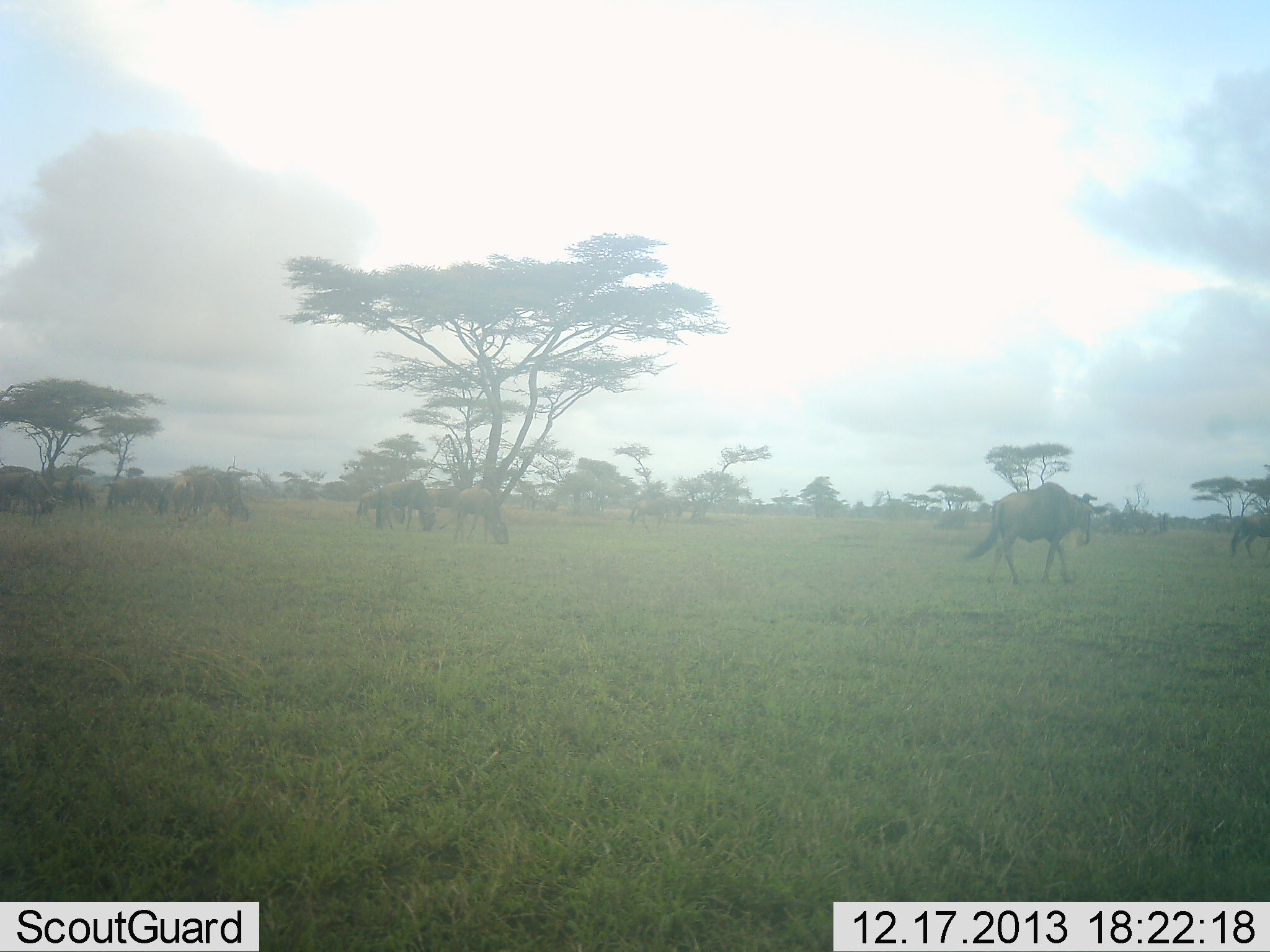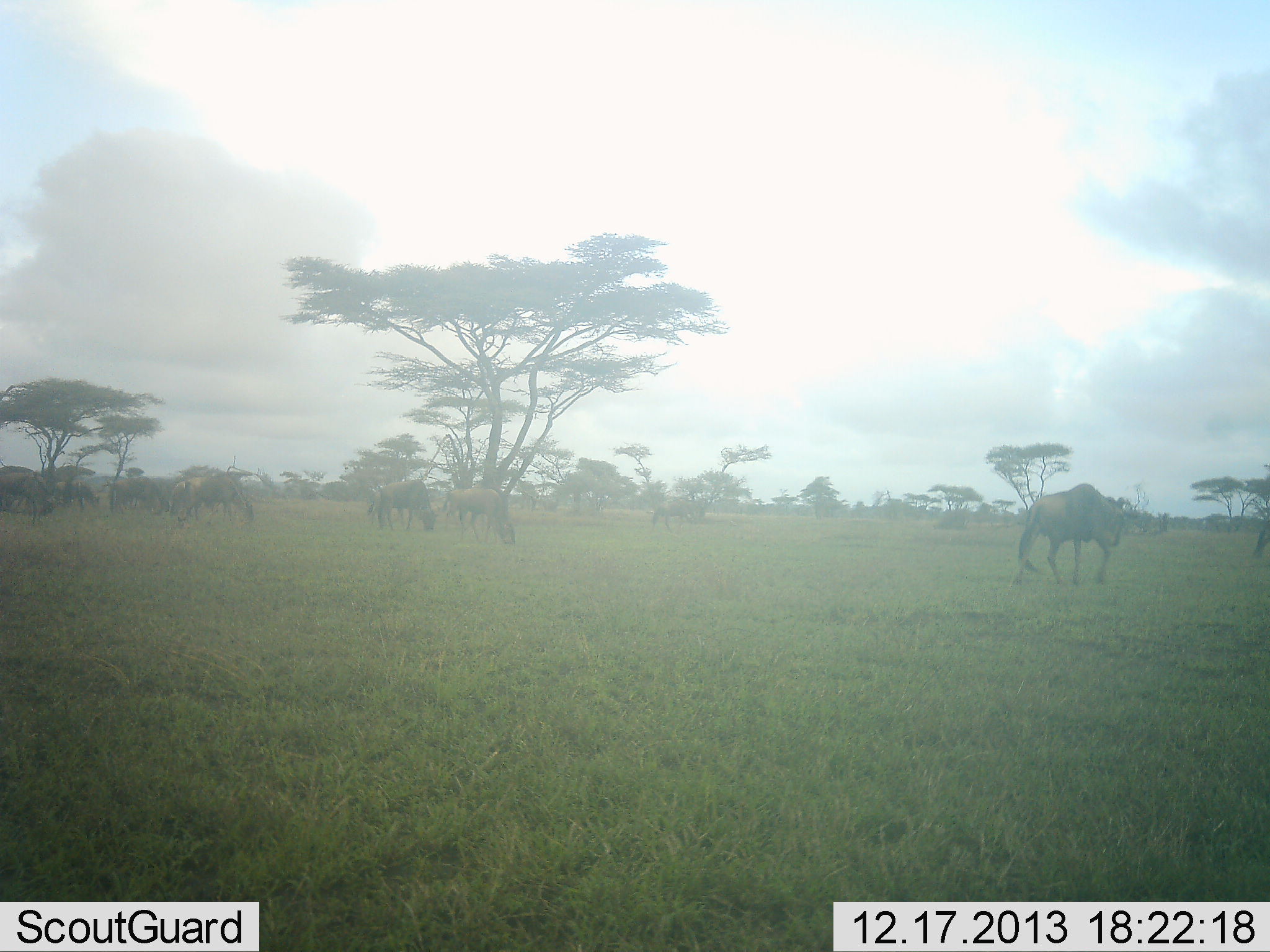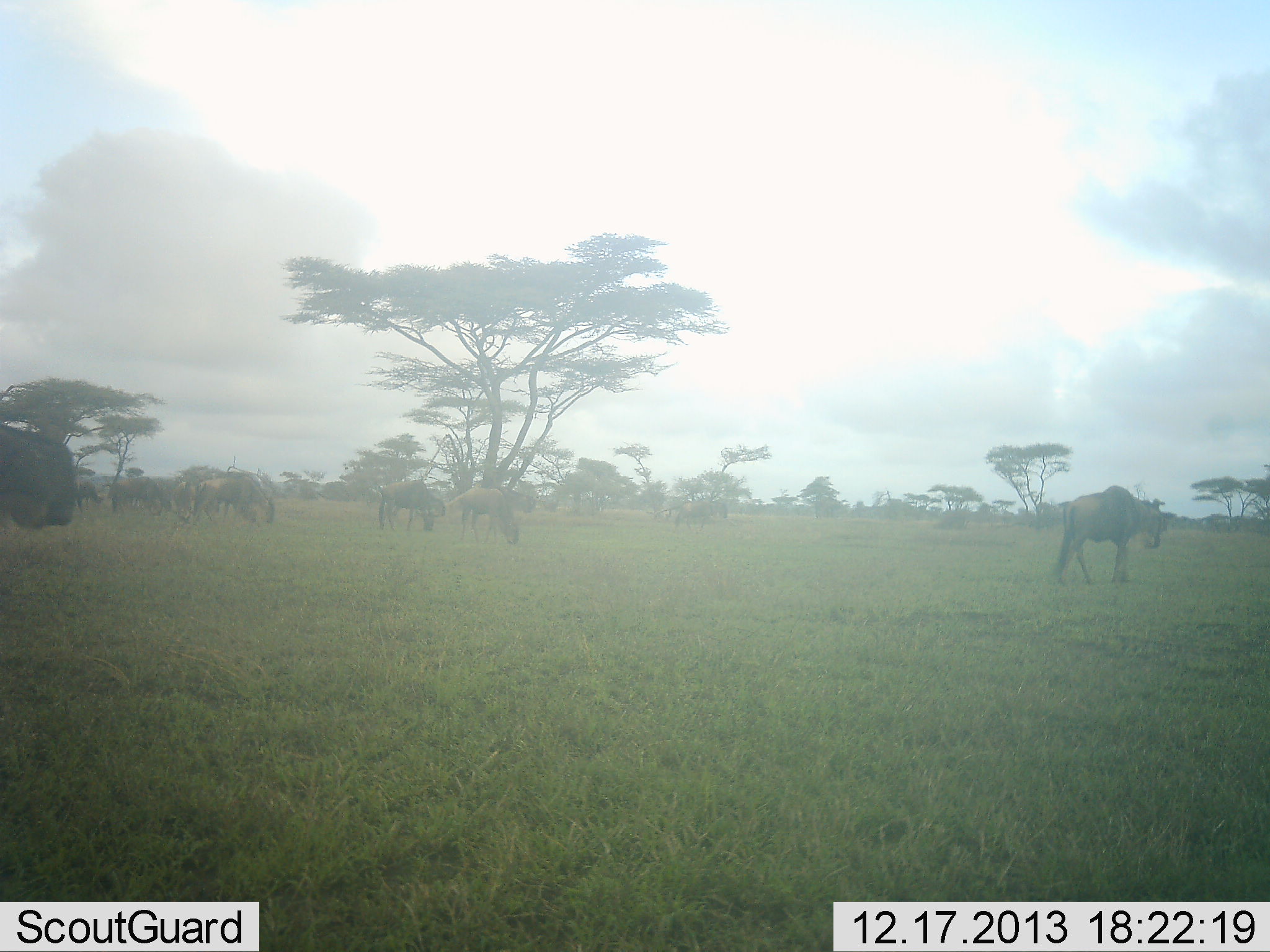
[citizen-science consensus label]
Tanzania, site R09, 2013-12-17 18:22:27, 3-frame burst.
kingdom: Animalia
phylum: Chordata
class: Mammalia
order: Artiodactyla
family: Bovidae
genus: Connochaetes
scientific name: Connochaetes taurinus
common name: blue wildebeest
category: wildebeest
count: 11-50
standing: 15%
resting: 0%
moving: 70%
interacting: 10%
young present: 0%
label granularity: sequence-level